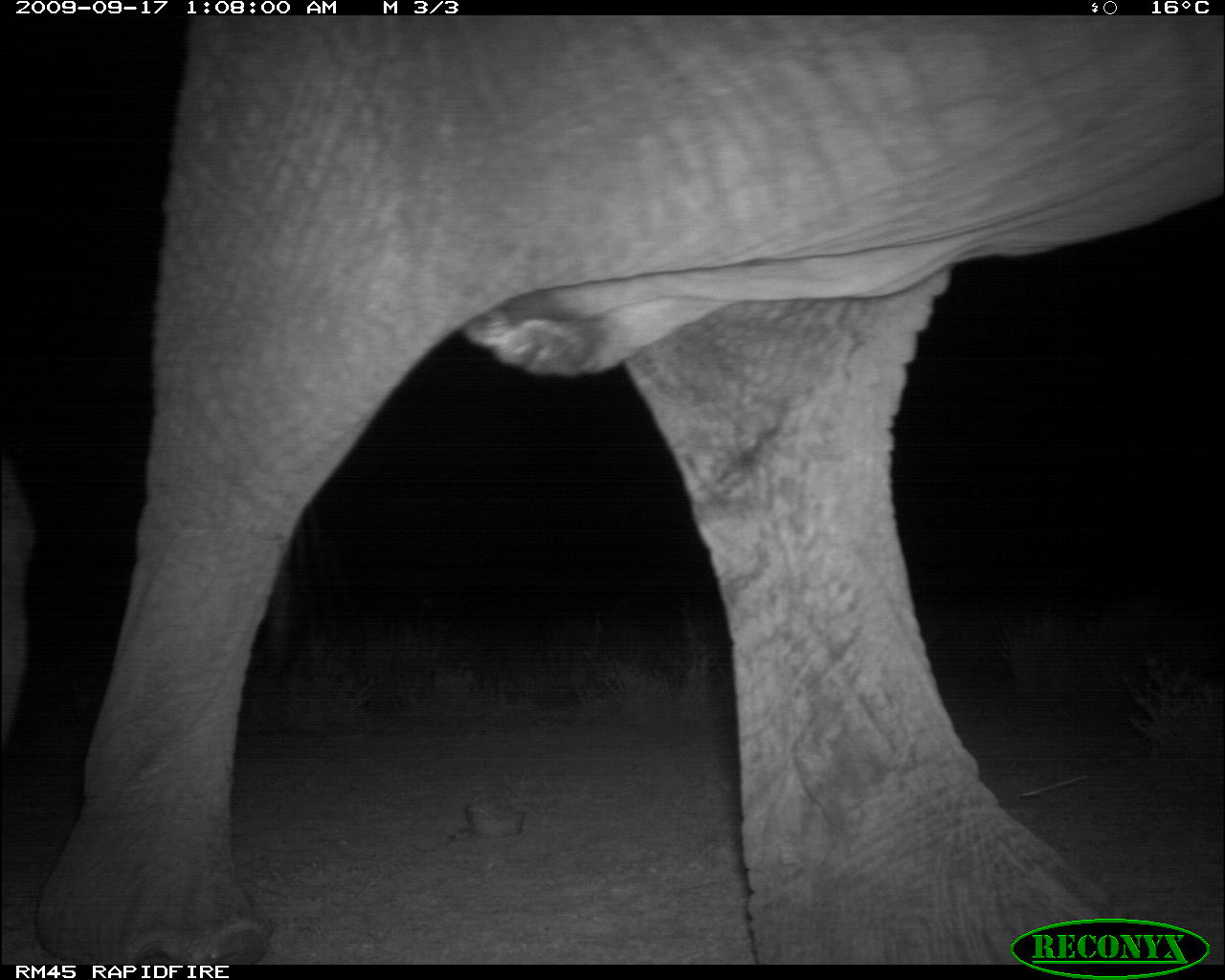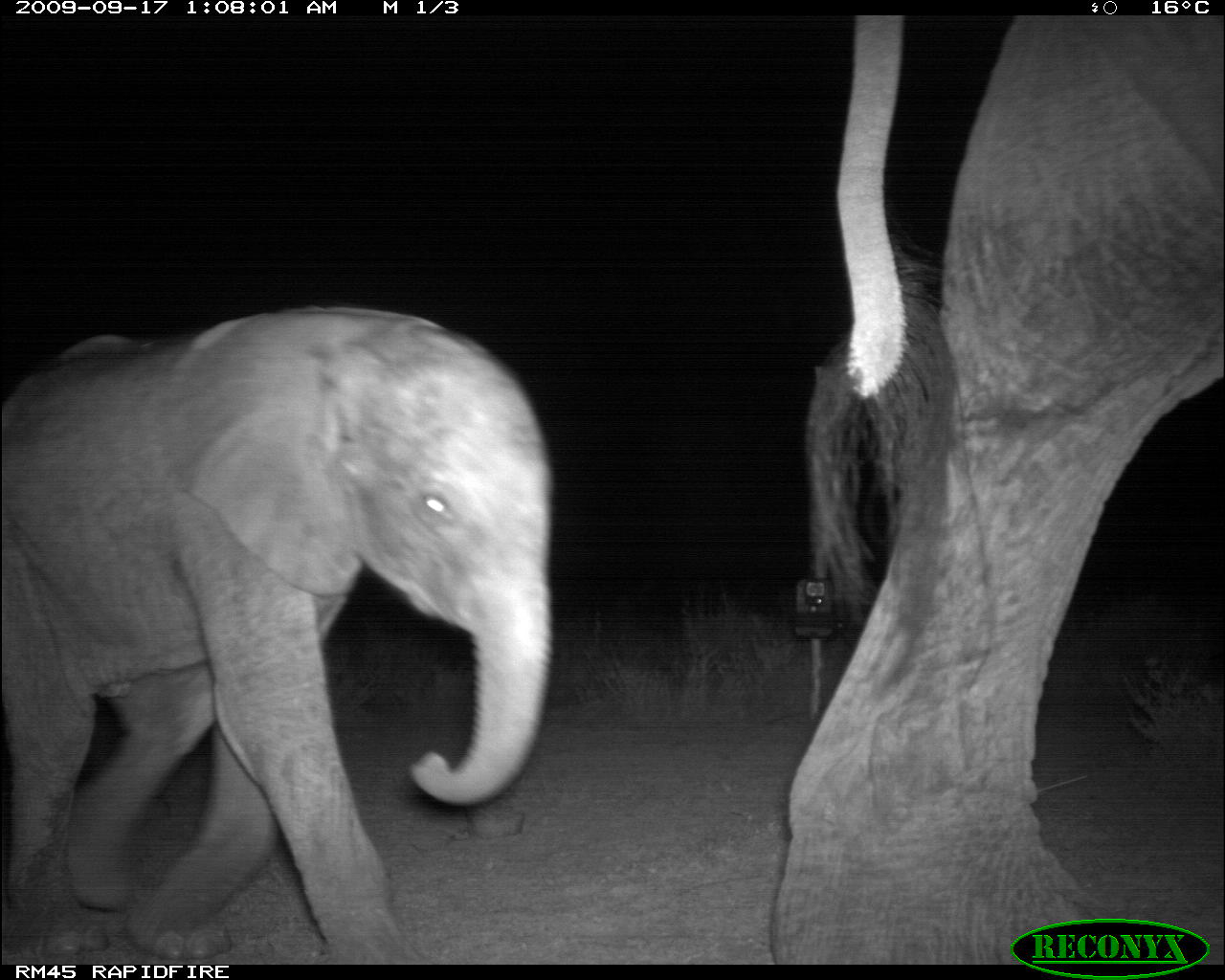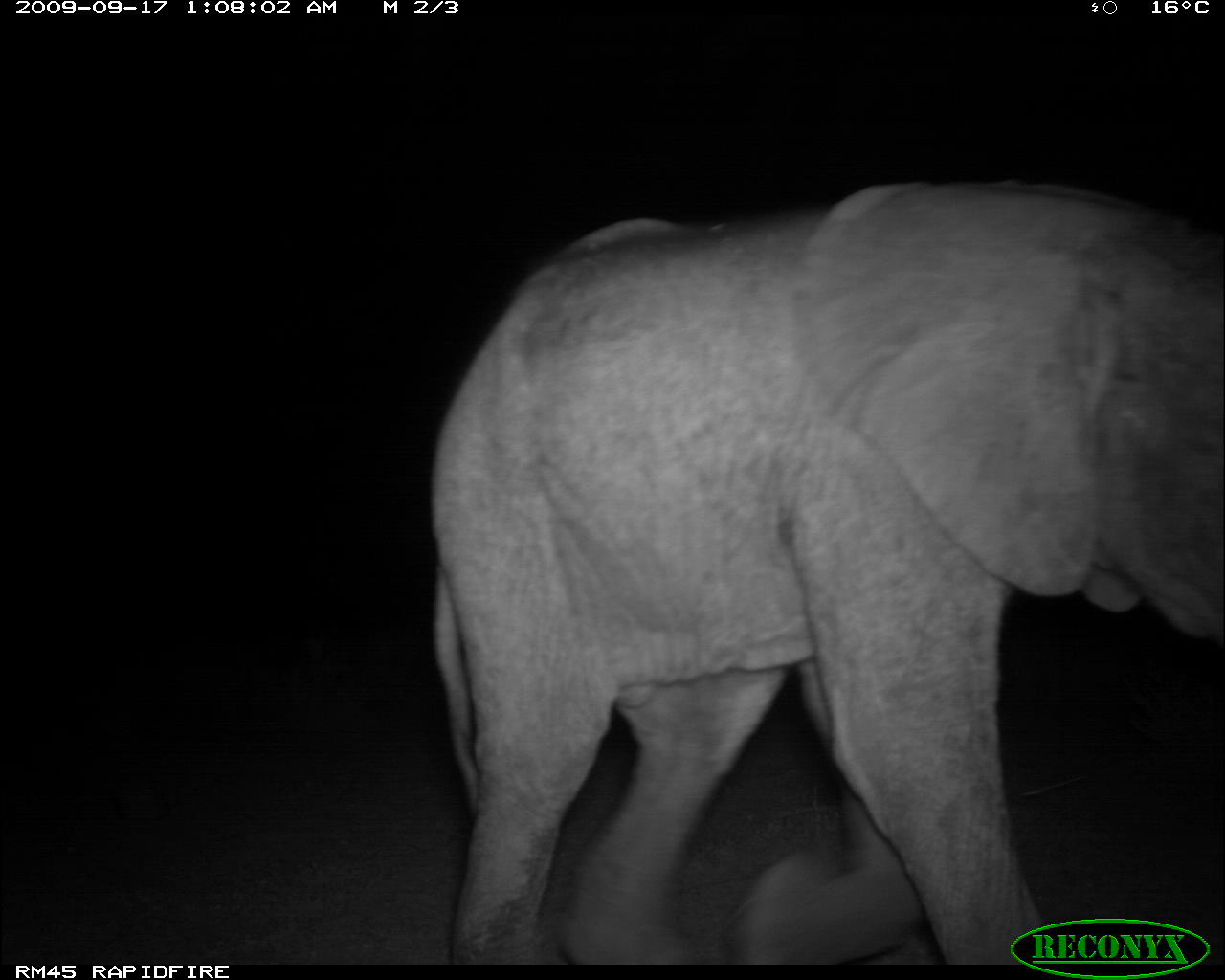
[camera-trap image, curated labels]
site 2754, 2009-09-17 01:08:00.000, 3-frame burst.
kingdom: Animalia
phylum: Chordata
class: Mammalia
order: Proboscidea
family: Elephantidae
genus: Loxodonta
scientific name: Loxodonta africana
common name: african bush elephant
Loxodonta africana (african bush elephant), count 1.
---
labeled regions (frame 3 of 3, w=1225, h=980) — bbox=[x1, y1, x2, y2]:
loxodonta africana: bbox=[423, 174, 1225, 963]